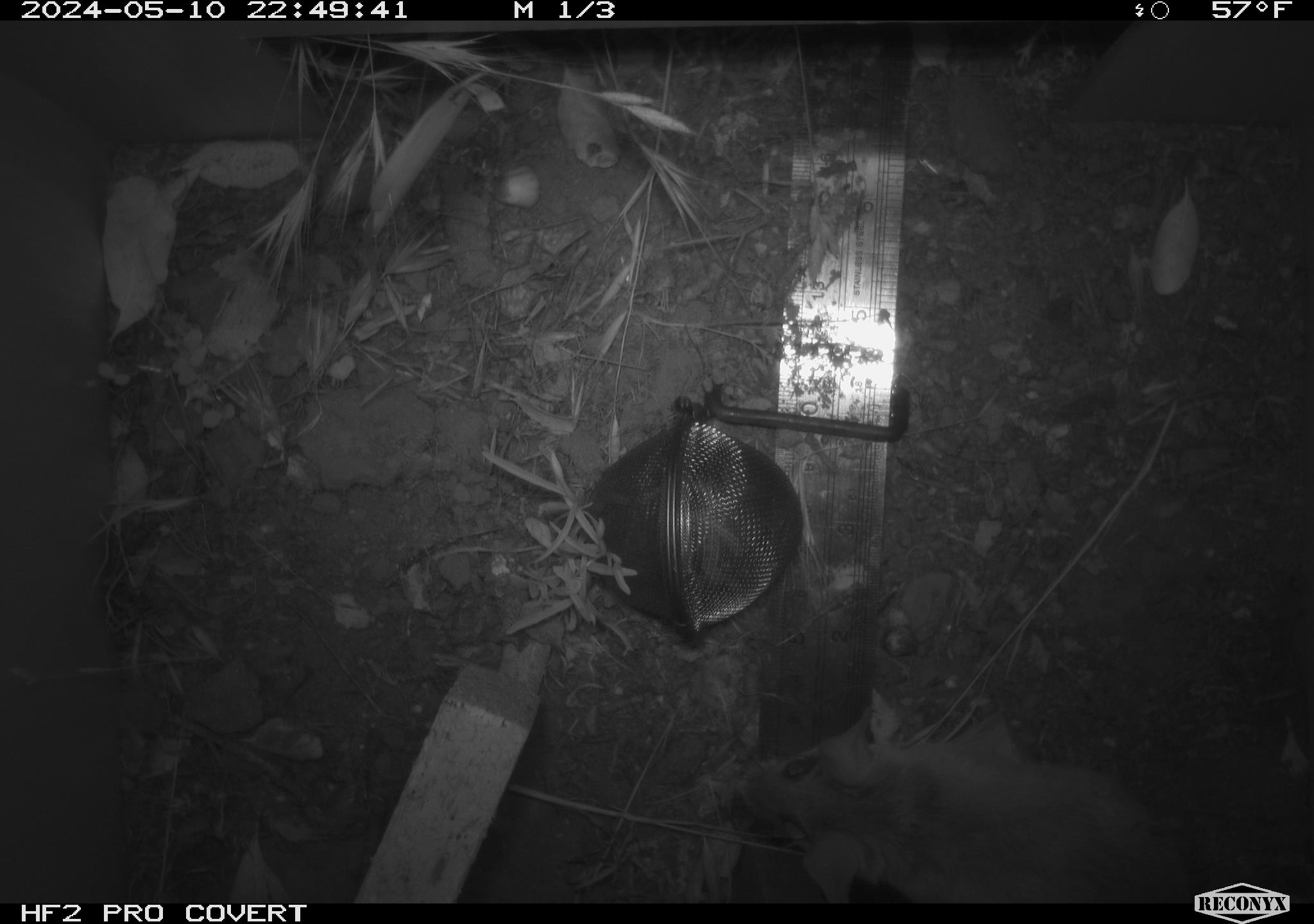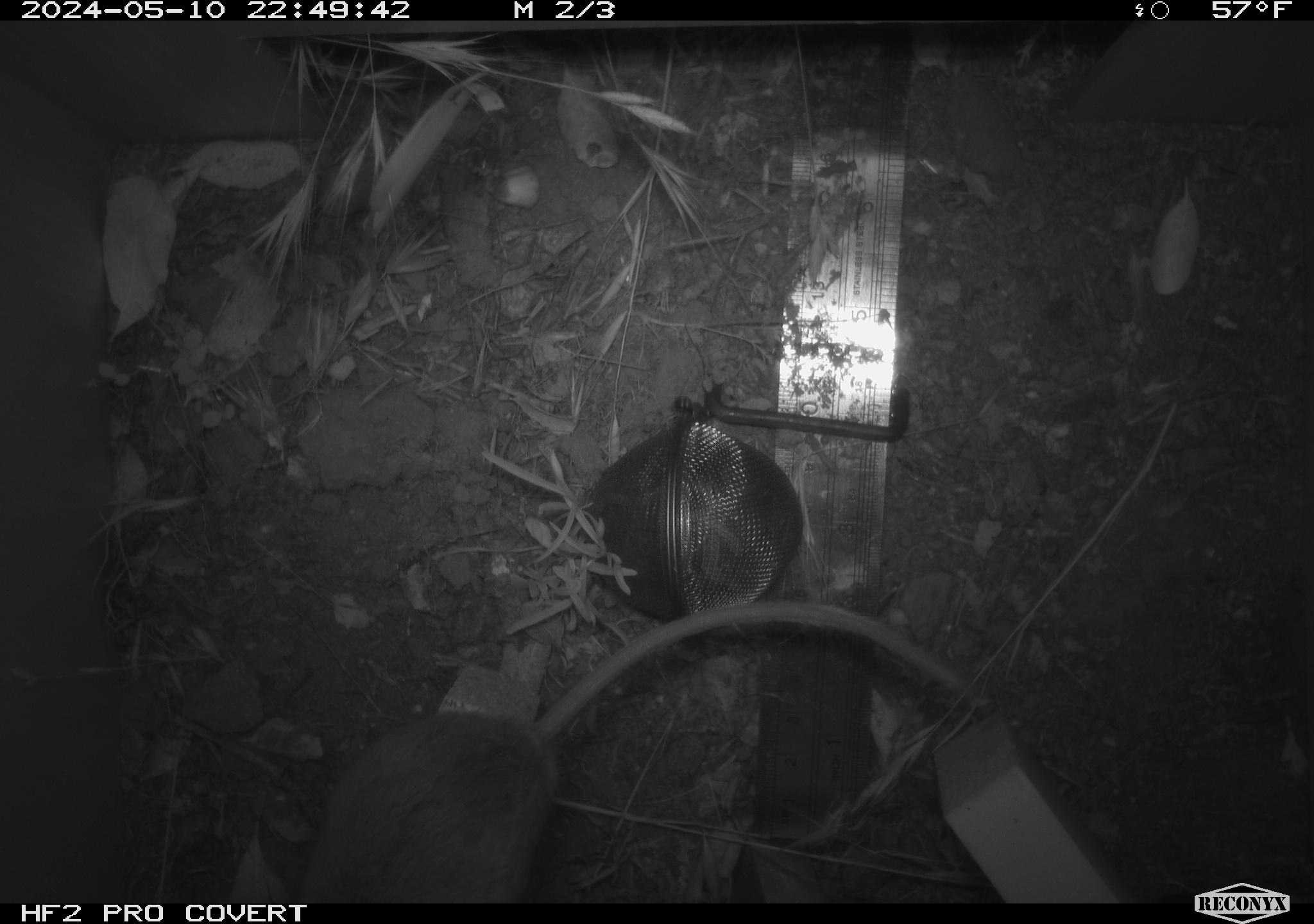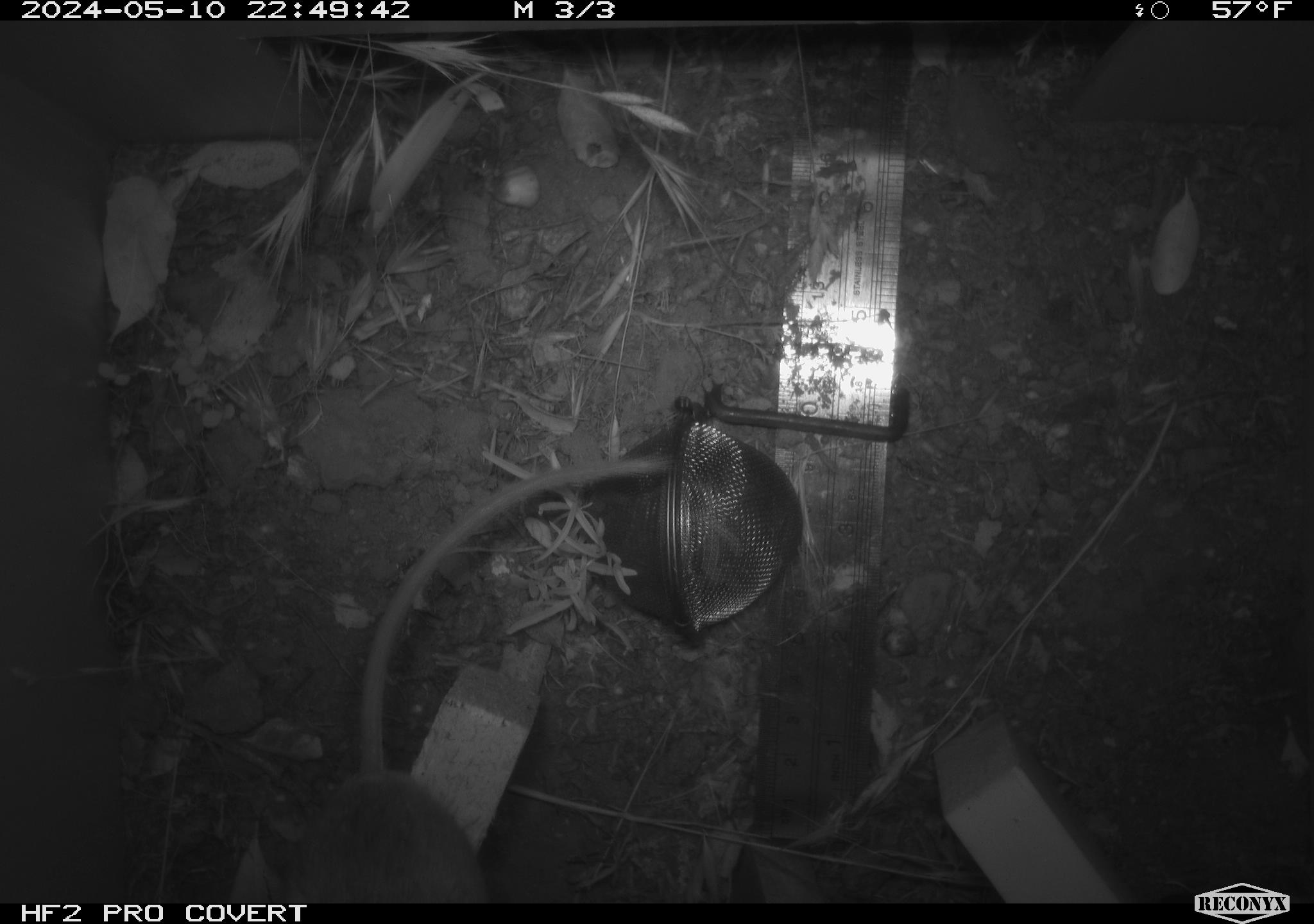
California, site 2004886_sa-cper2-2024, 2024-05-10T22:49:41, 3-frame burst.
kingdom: Animalia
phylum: Chordata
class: Mammalia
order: Rodentia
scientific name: Rodentia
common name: rodent